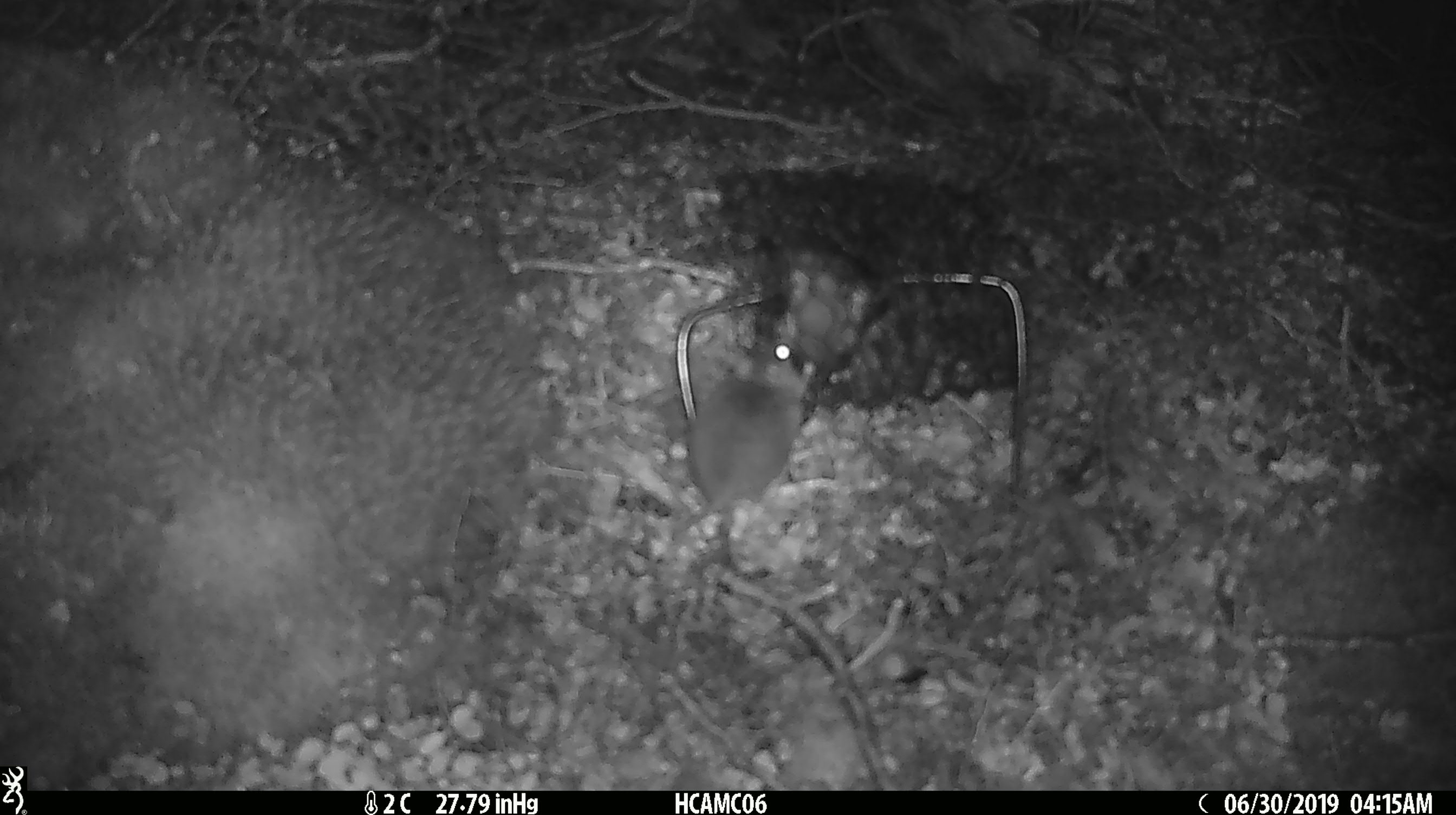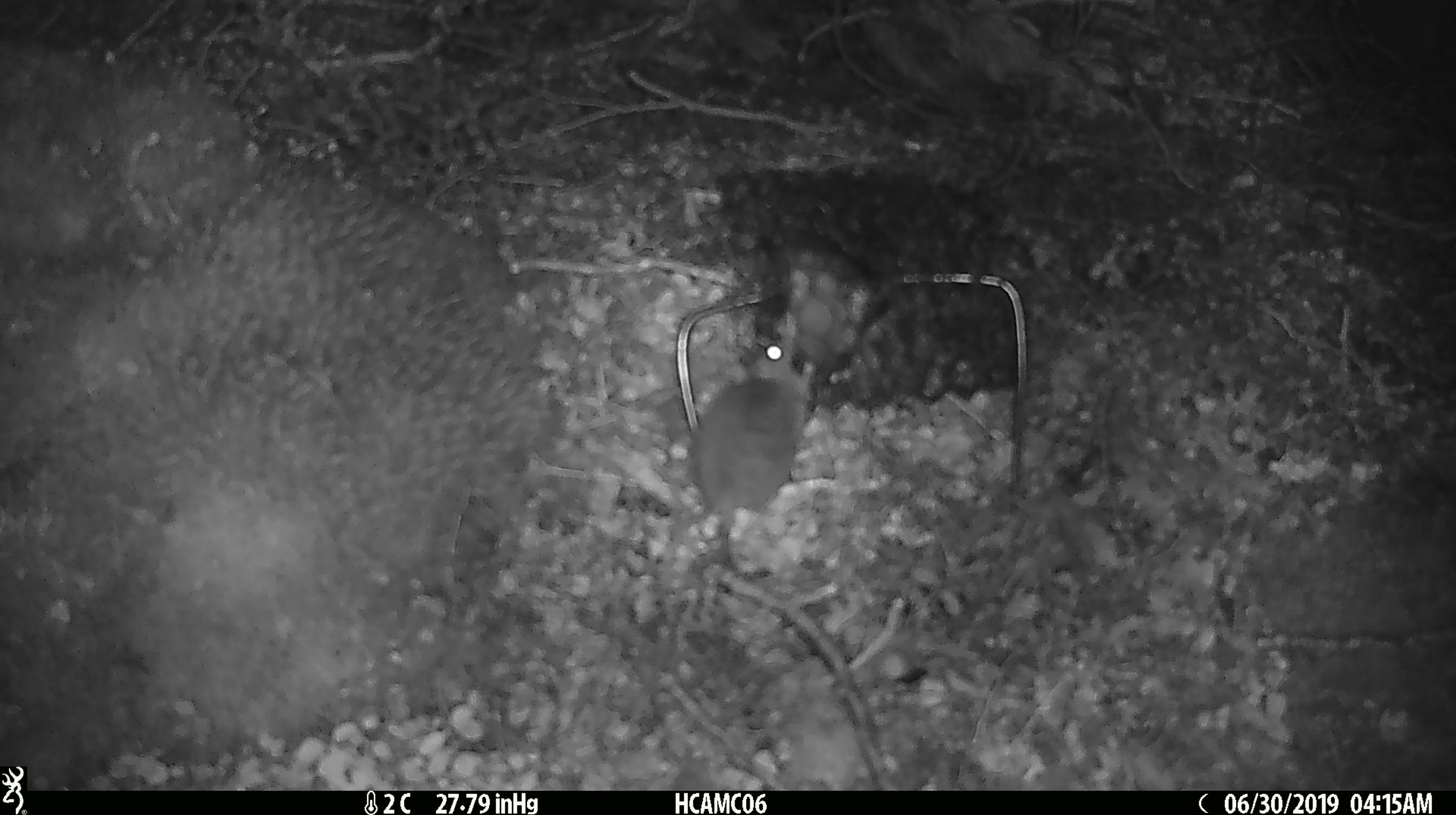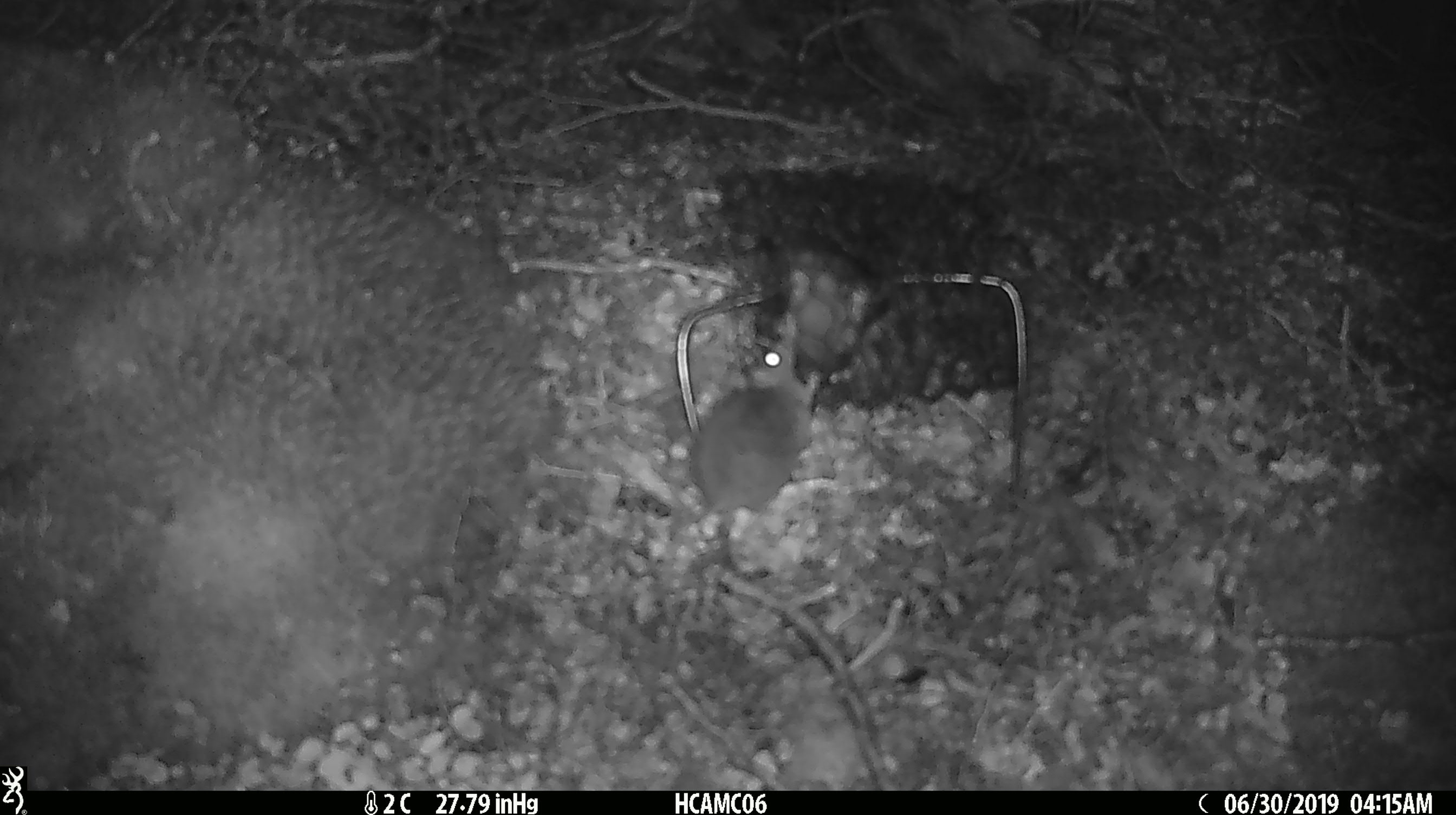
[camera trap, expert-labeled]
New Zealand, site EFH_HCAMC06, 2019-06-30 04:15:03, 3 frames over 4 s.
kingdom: Animalia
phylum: Chordata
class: Mammalia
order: Rodentia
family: Muridae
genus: Mus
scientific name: Mus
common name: mouse